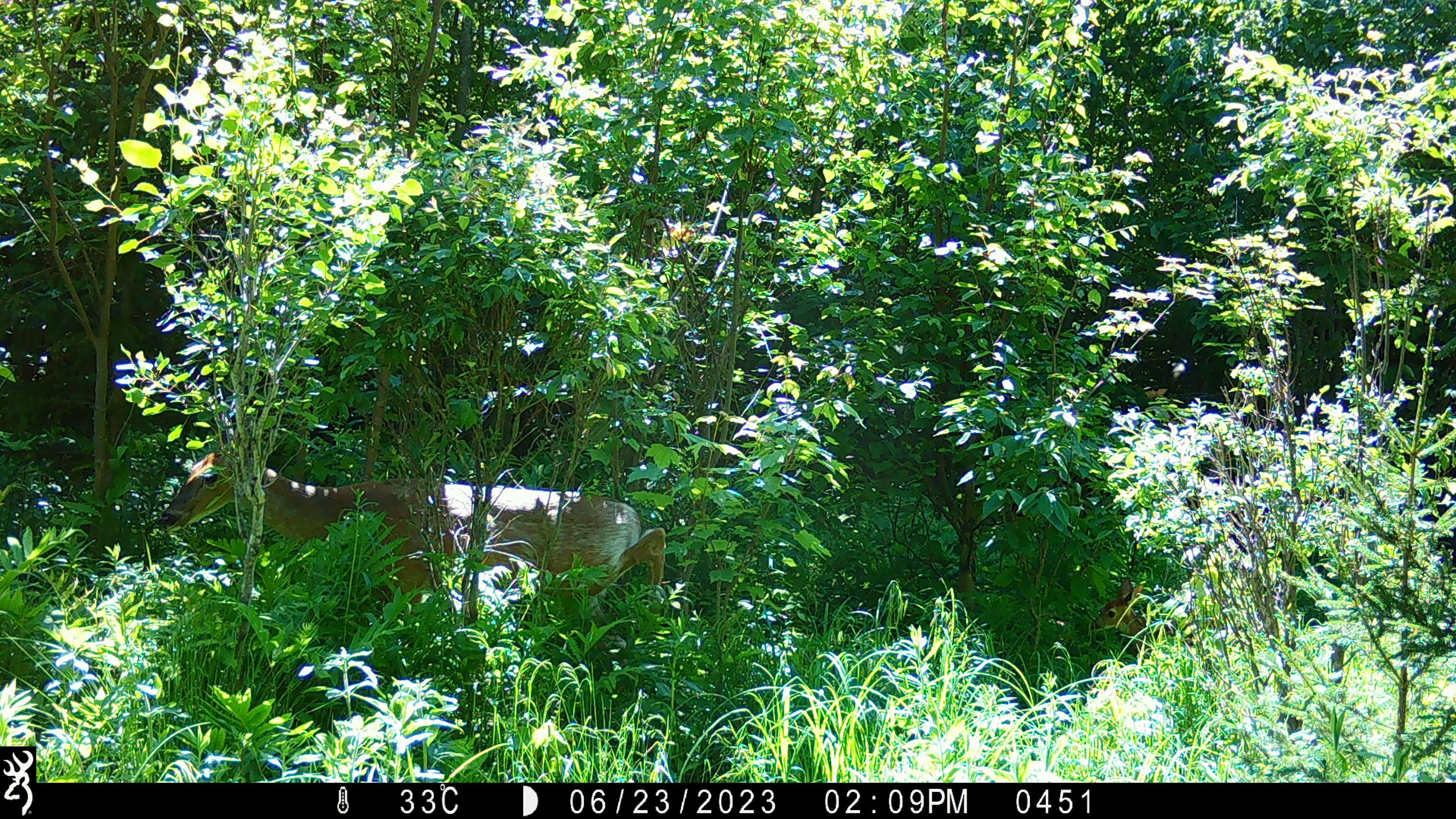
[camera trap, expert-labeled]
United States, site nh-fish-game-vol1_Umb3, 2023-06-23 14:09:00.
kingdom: Animalia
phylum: Chordata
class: Mammalia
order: Artiodactyla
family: Cervidae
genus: Odocoileus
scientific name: Odocoileus virginianus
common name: white-tailed deer